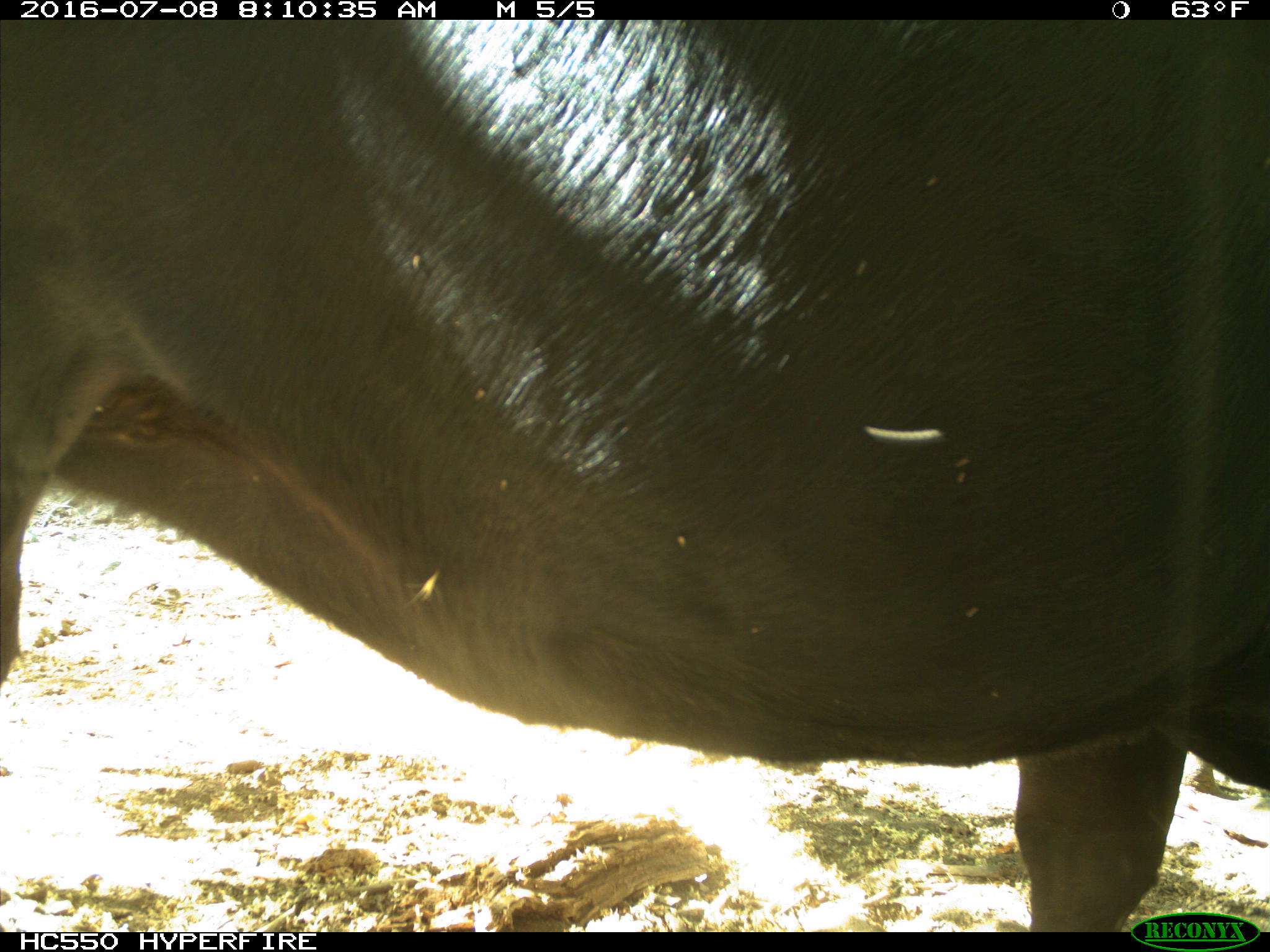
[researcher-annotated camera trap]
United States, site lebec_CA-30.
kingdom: Animalia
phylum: Chordata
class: Mammalia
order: Artiodactyla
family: Bovidae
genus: Bos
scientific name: Bos taurus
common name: domestic cow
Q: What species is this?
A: Bos taurus (domestic cow).